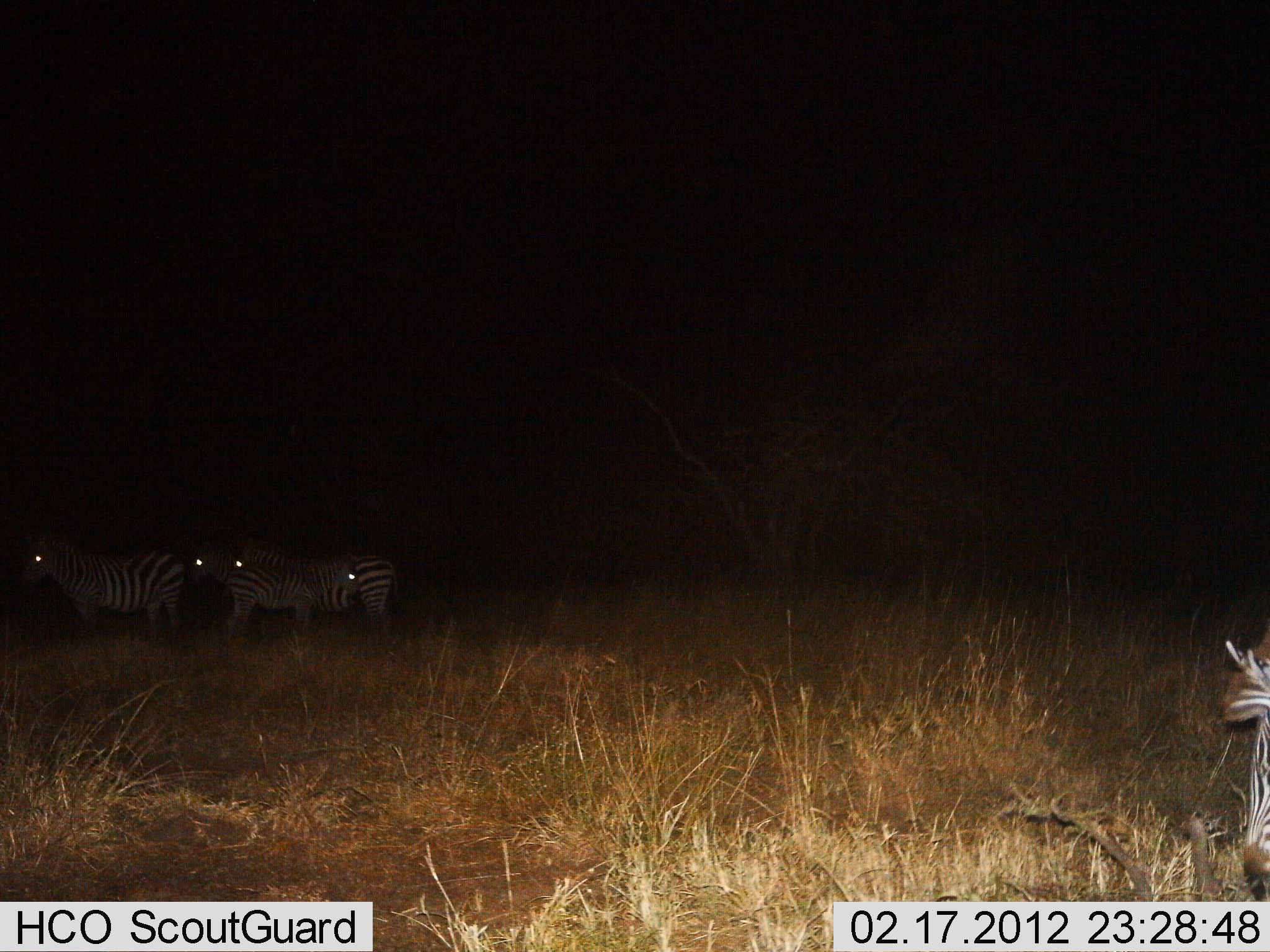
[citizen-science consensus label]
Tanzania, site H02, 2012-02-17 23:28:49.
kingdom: Animalia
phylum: Chordata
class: Mammalia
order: Perissodactyla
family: Equidae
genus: Equus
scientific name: Equus quagga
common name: plains zebra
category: zebra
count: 4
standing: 86%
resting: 0%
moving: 10%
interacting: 3%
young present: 28%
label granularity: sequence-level